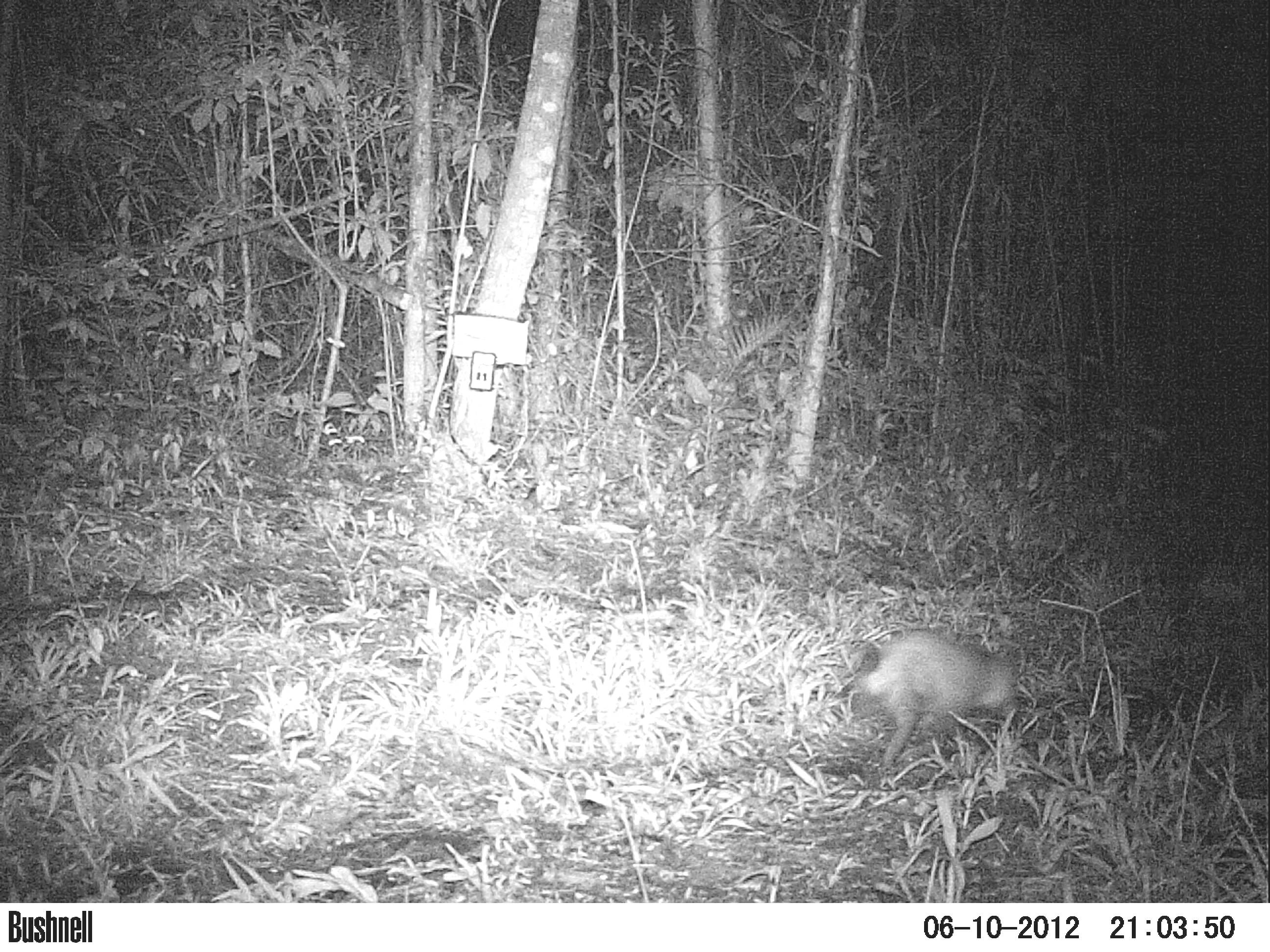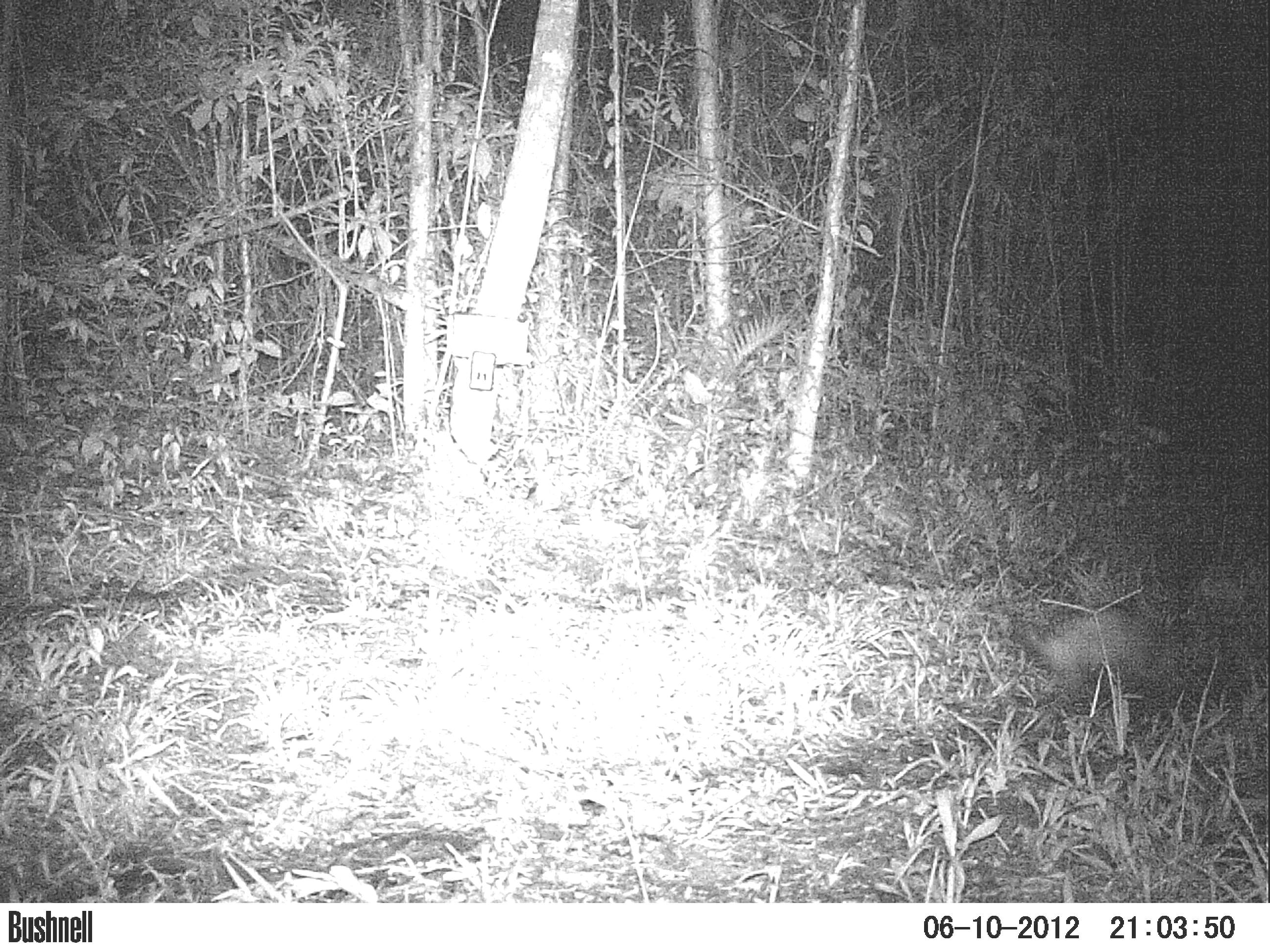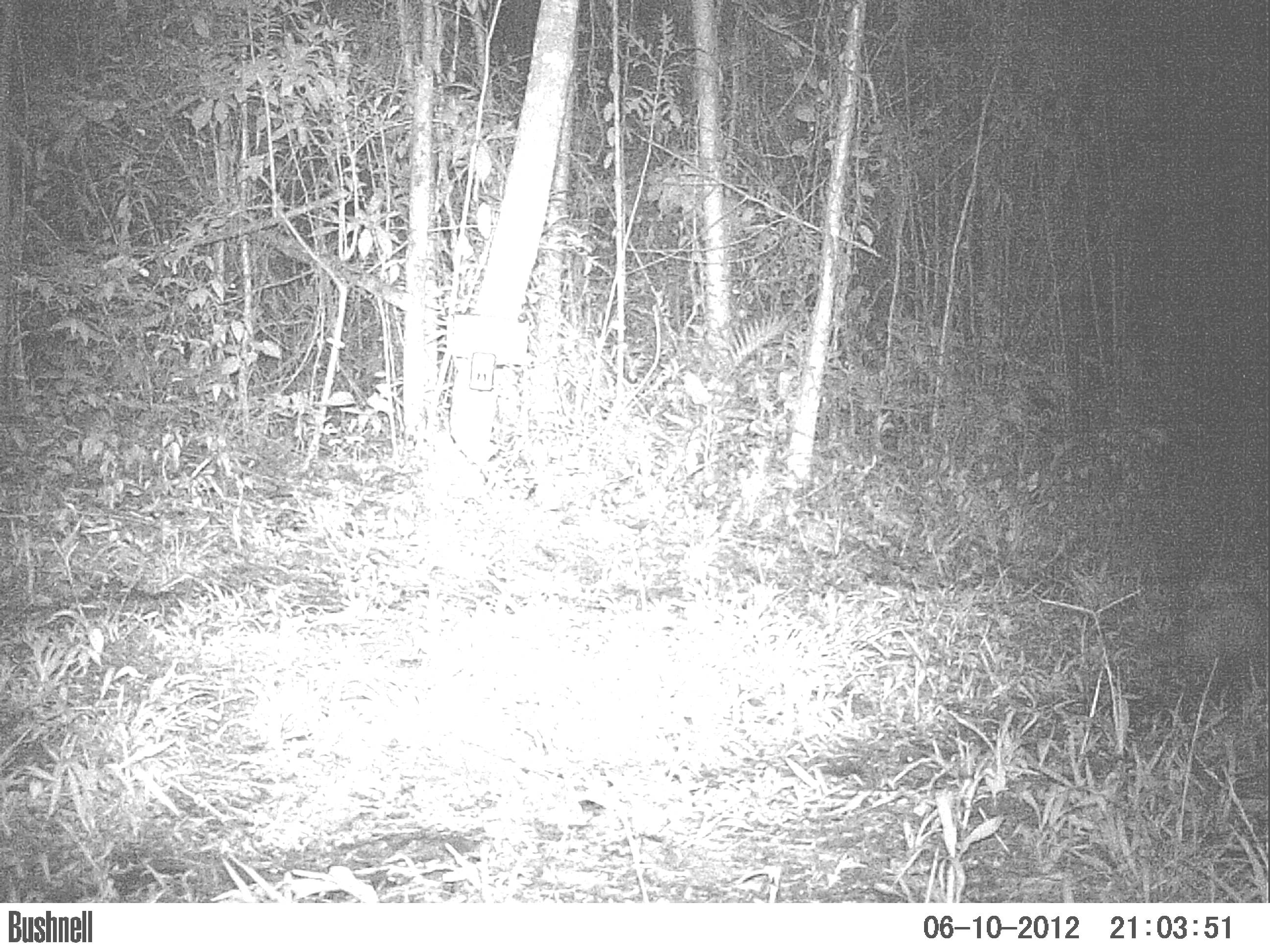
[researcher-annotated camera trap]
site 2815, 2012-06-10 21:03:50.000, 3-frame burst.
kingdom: Animalia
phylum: Chordata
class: Mammalia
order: Didelphimorphia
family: Didelphidae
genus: Didelphis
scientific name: Didelphis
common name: american opossums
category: didelphis sp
Didelphis sp (american opossums) (Didelphis), count 1, age adult.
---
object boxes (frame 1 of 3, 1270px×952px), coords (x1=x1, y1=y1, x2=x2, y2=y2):
didelphis sp: (x1=841, y1=629, x2=1018, y2=774)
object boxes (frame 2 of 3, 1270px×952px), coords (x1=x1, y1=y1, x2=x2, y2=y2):
didelphis sp: (x1=1012, y1=607, x2=1169, y2=698)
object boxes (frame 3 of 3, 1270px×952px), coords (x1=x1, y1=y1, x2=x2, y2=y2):
didelphis sp: (x1=1178, y1=594, x2=1269, y2=662)